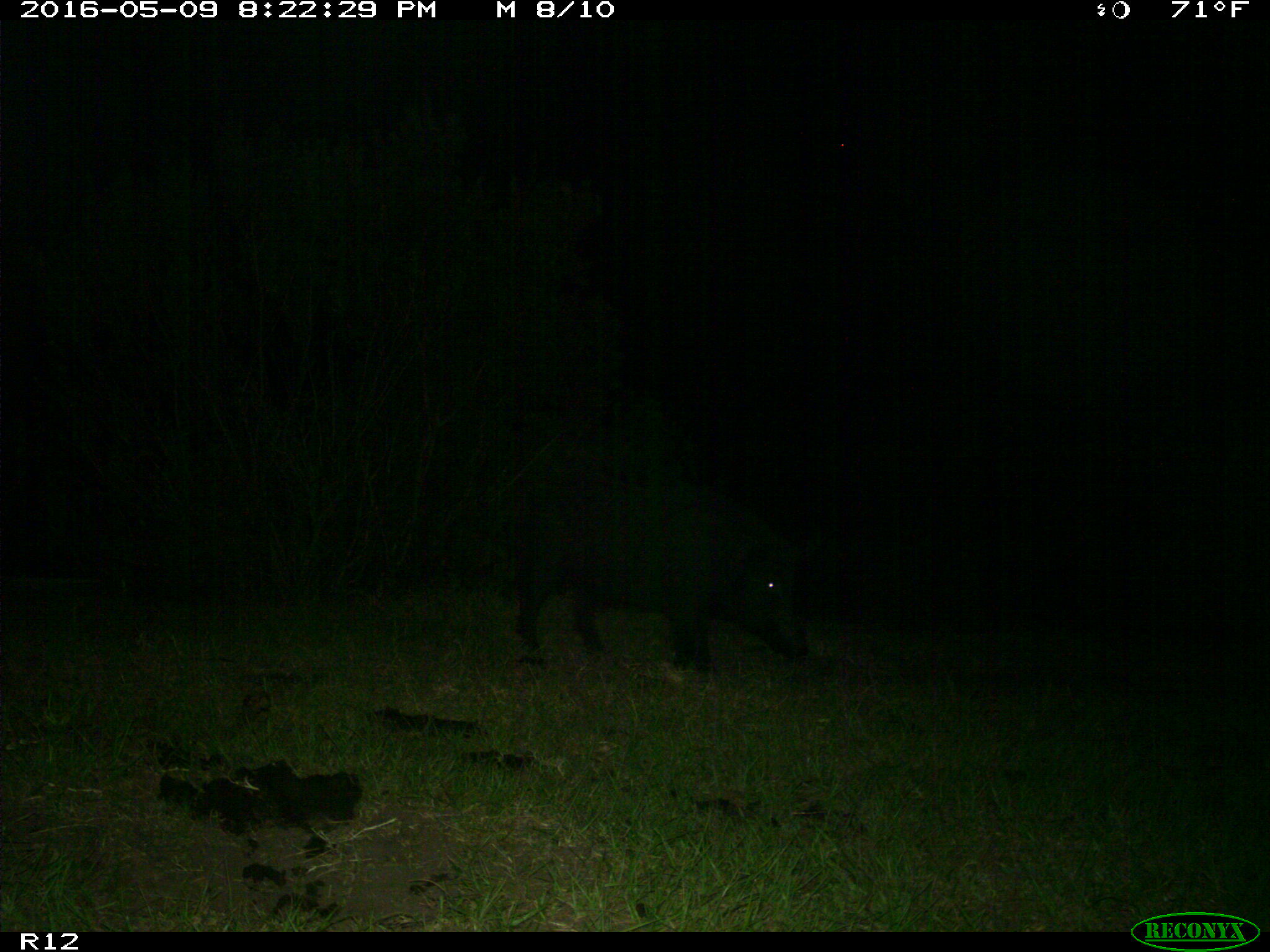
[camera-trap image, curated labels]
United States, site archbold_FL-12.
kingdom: Animalia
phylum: Chordata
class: Mammalia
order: Artiodactyla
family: Suidae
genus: Sus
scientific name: Sus scrofa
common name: wild boar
Sus scrofa (wild boar).